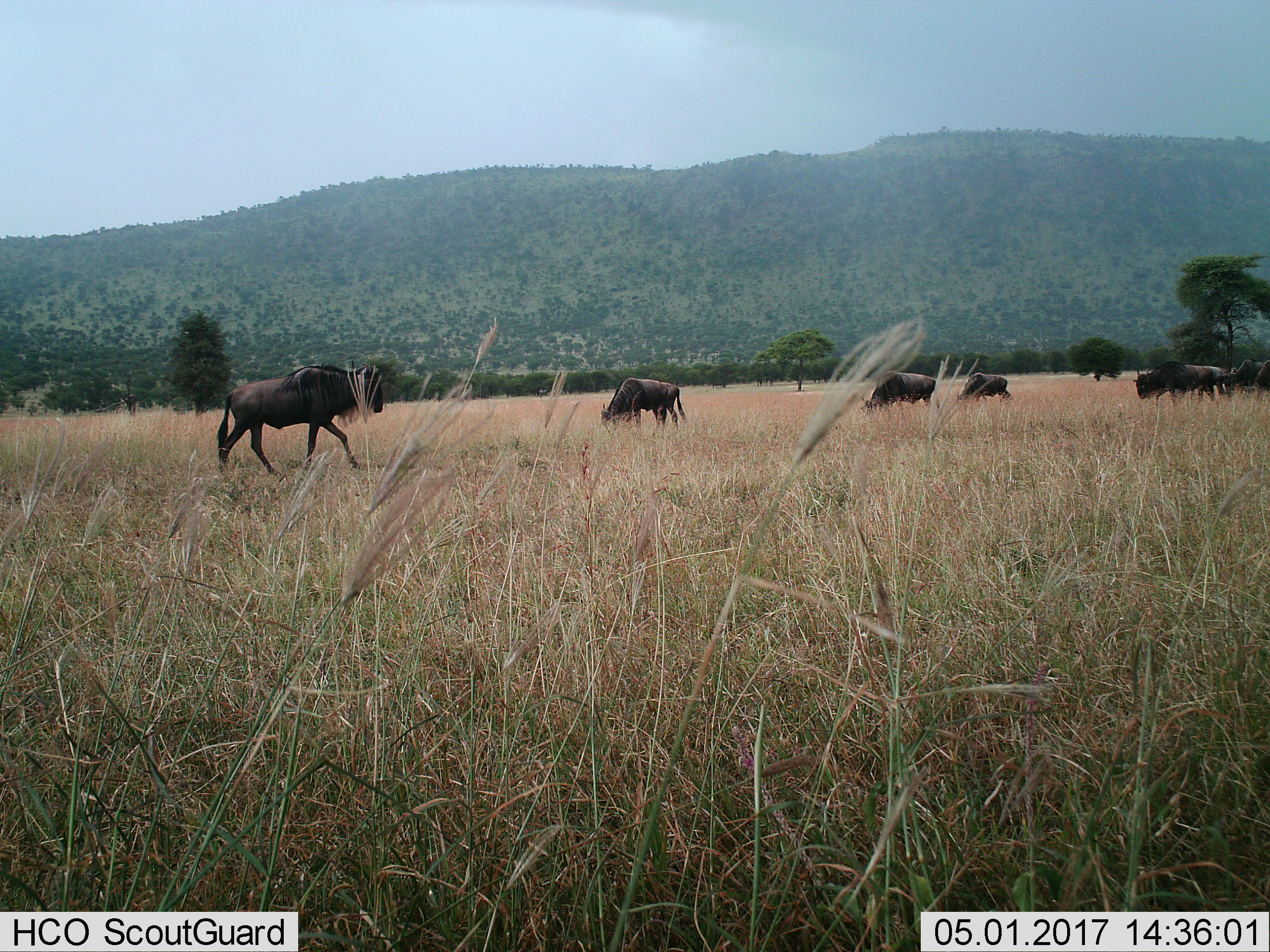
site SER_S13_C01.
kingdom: Animalia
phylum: Chordata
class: Mammalia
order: Artiodactyla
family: Bovidae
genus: Connochaetes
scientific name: Connochaetes taurinus taurinus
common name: blue wildebeest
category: wildebeestblue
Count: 7.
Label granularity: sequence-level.